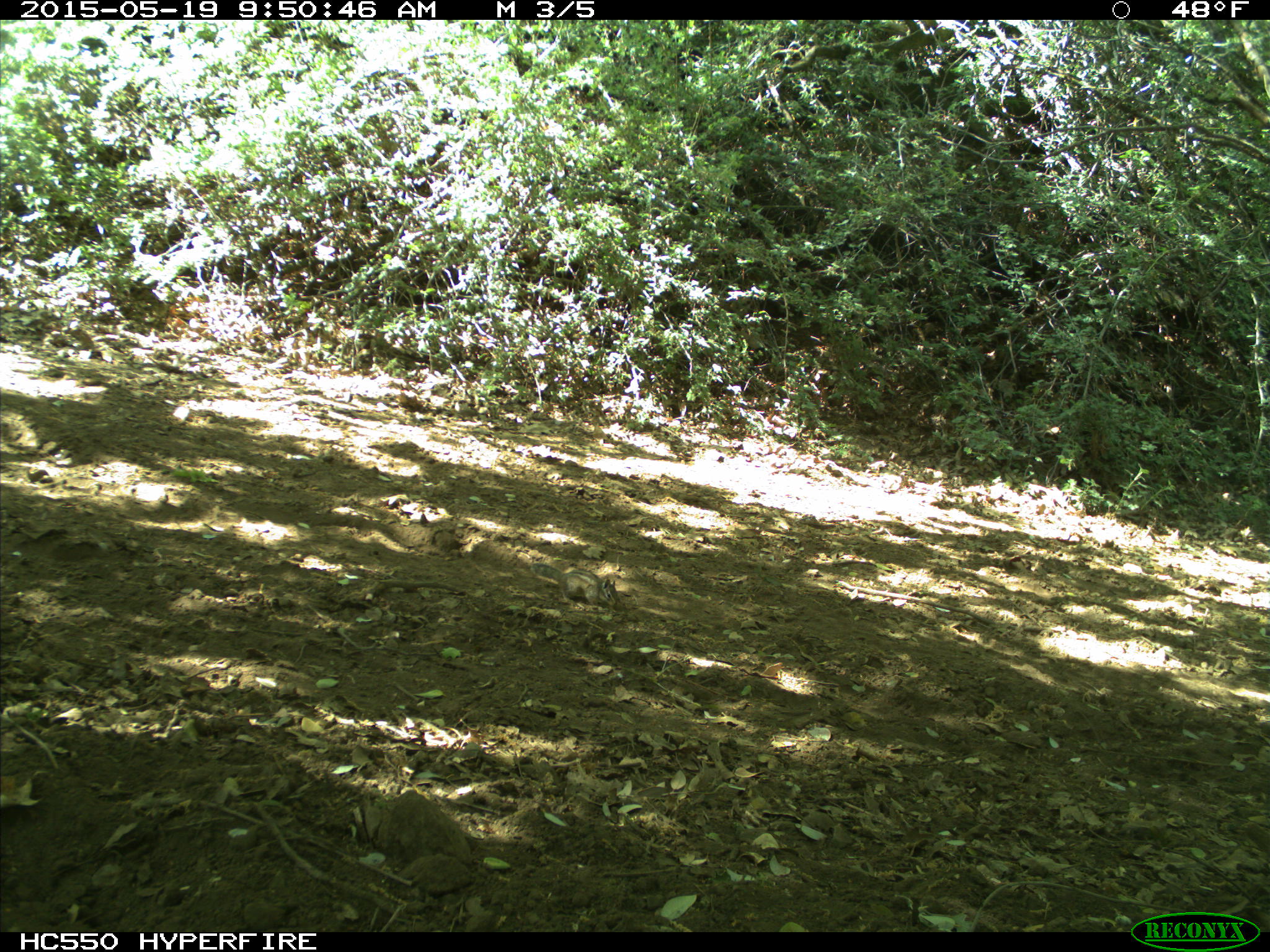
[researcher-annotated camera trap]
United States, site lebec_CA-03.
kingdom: Animalia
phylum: Chordata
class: Mammalia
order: Rodentia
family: Sciuridae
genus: Tamias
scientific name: Tamias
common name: chipmunk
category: unidentified chipmunk